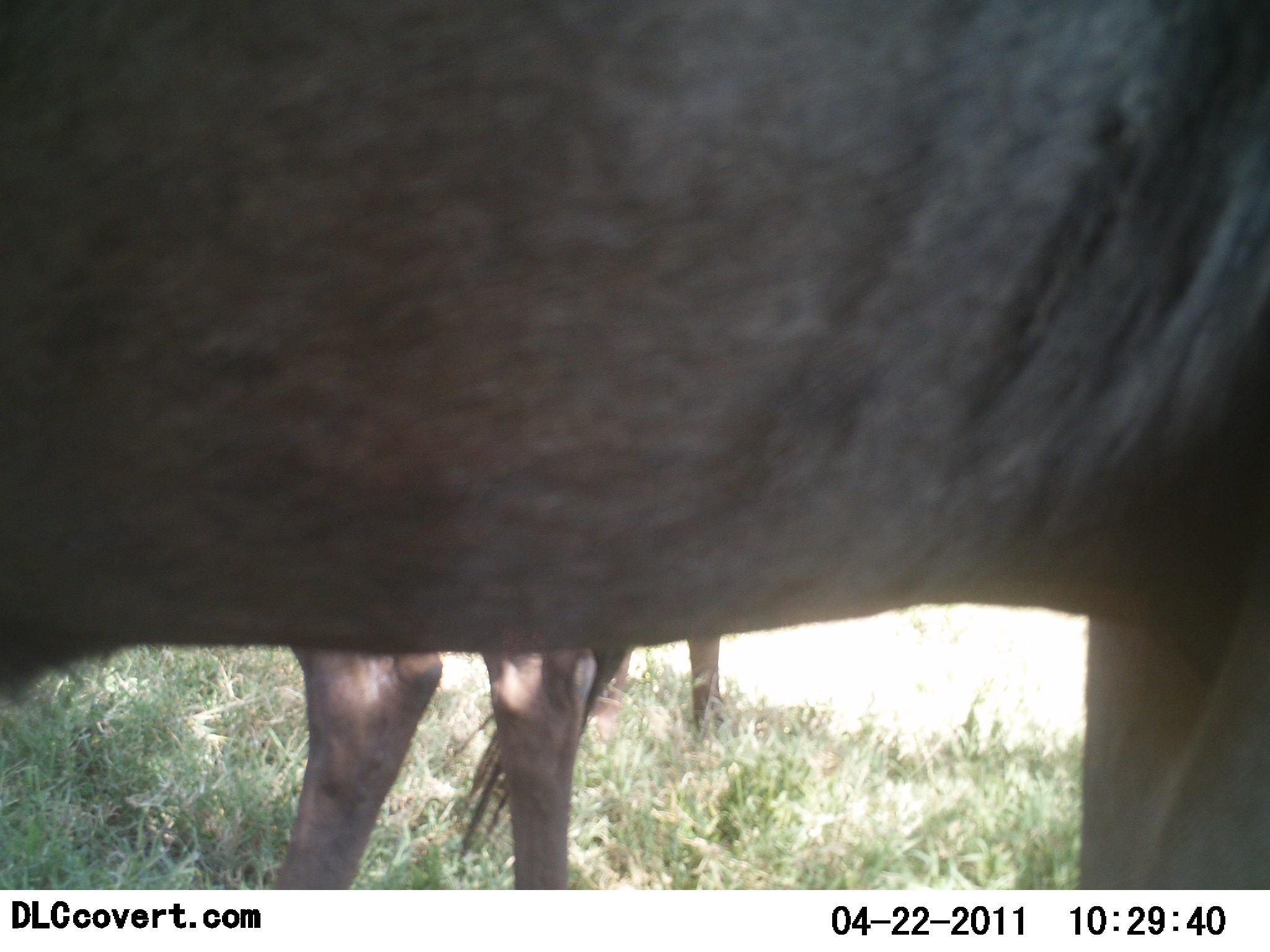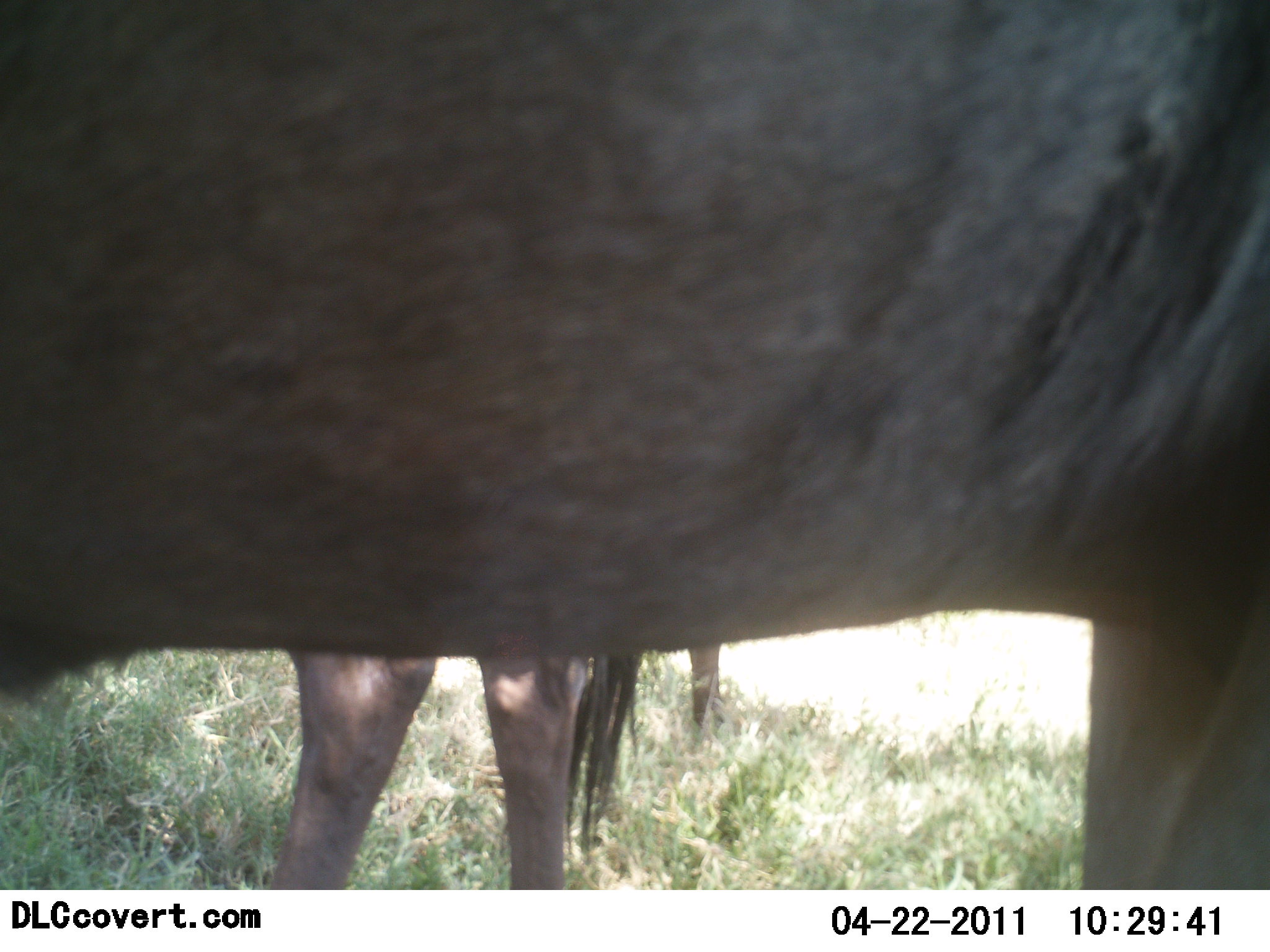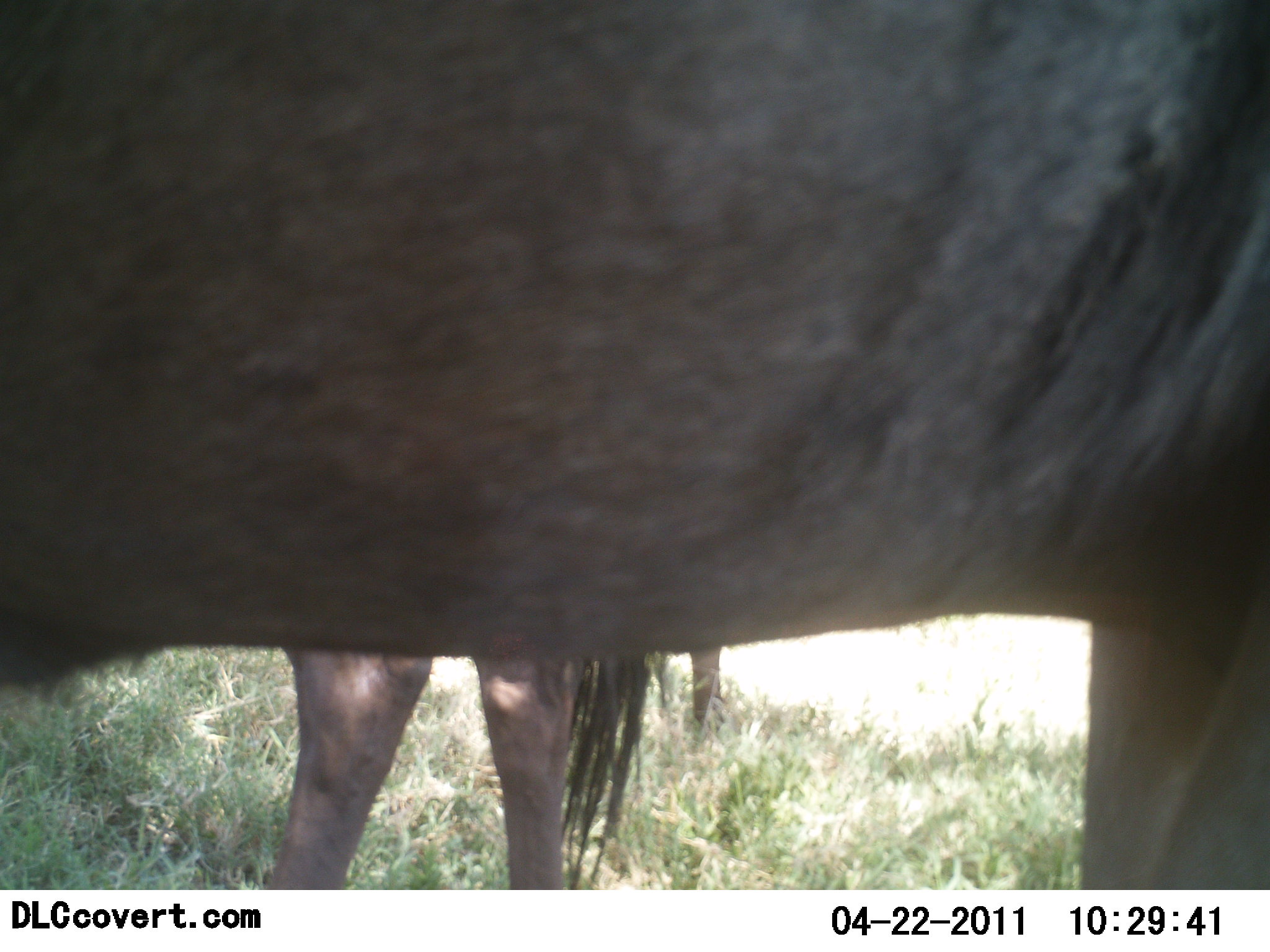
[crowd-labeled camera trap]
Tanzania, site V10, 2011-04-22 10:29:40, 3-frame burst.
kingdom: Animalia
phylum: Chordata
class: Mammalia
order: Artiodactyla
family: Bovidae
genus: Connochaetes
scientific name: Connochaetes taurinus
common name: blue wildebeest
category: wildebeest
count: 3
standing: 100%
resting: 0%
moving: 0%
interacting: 9%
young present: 9%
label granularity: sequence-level